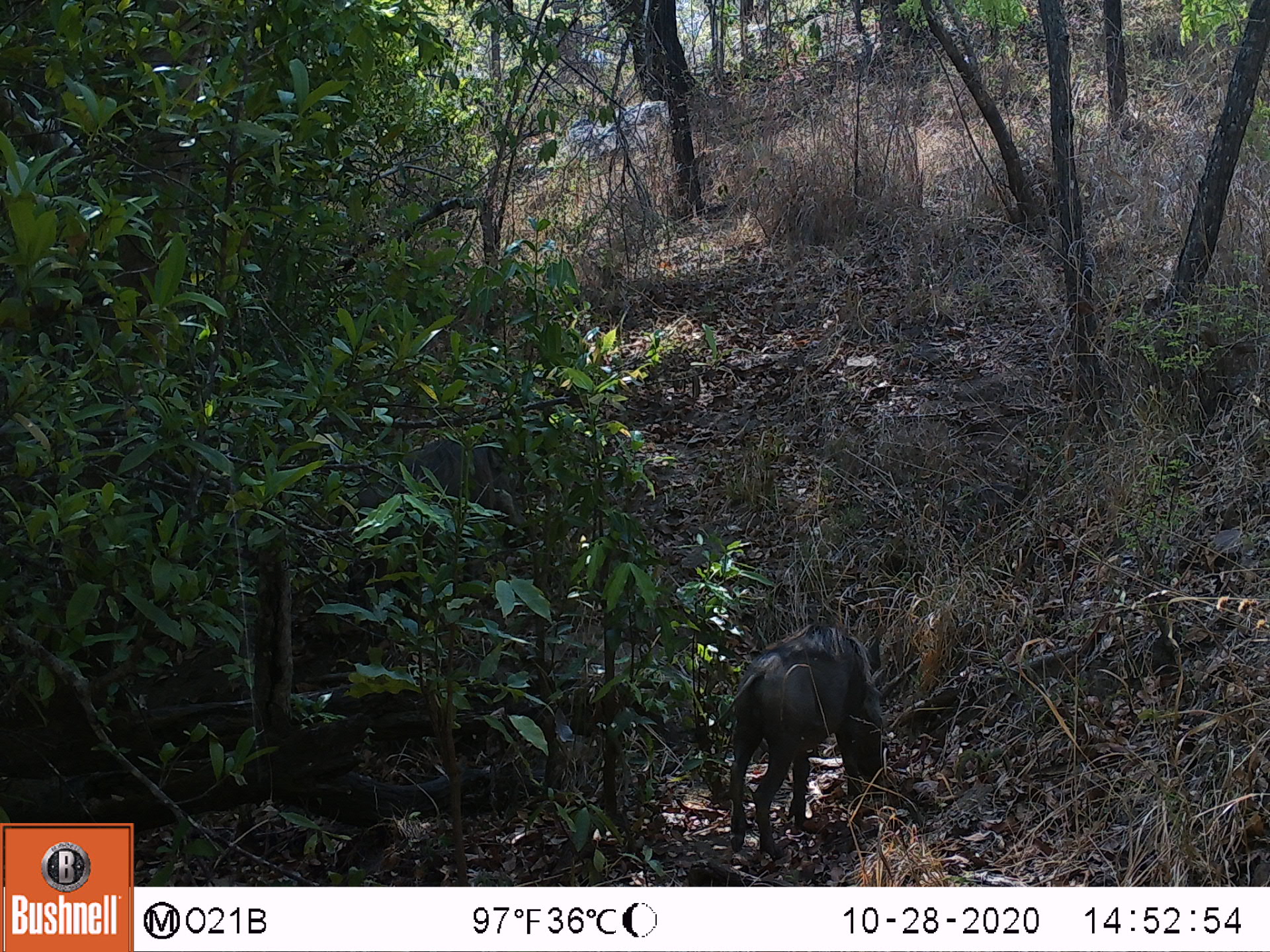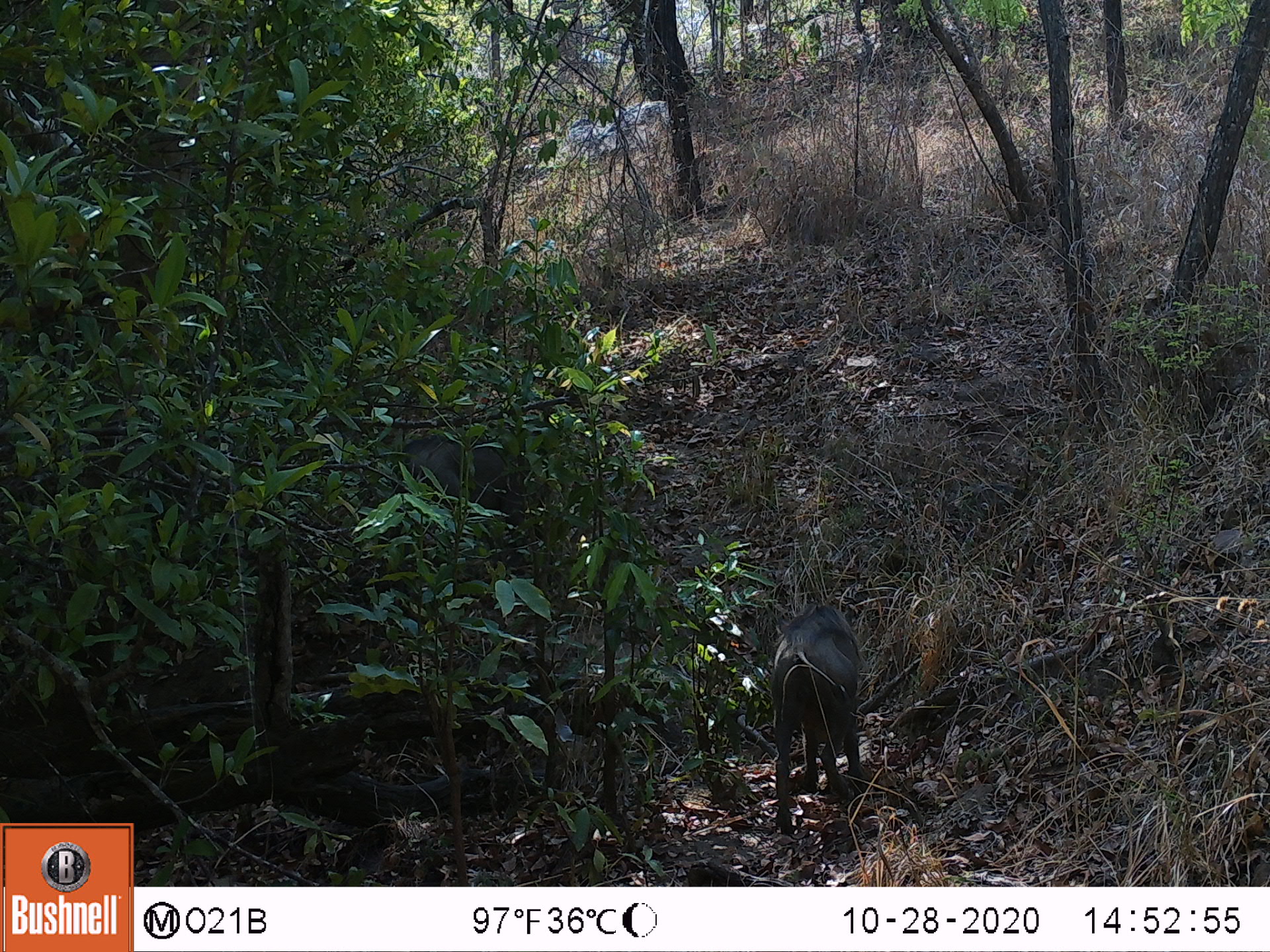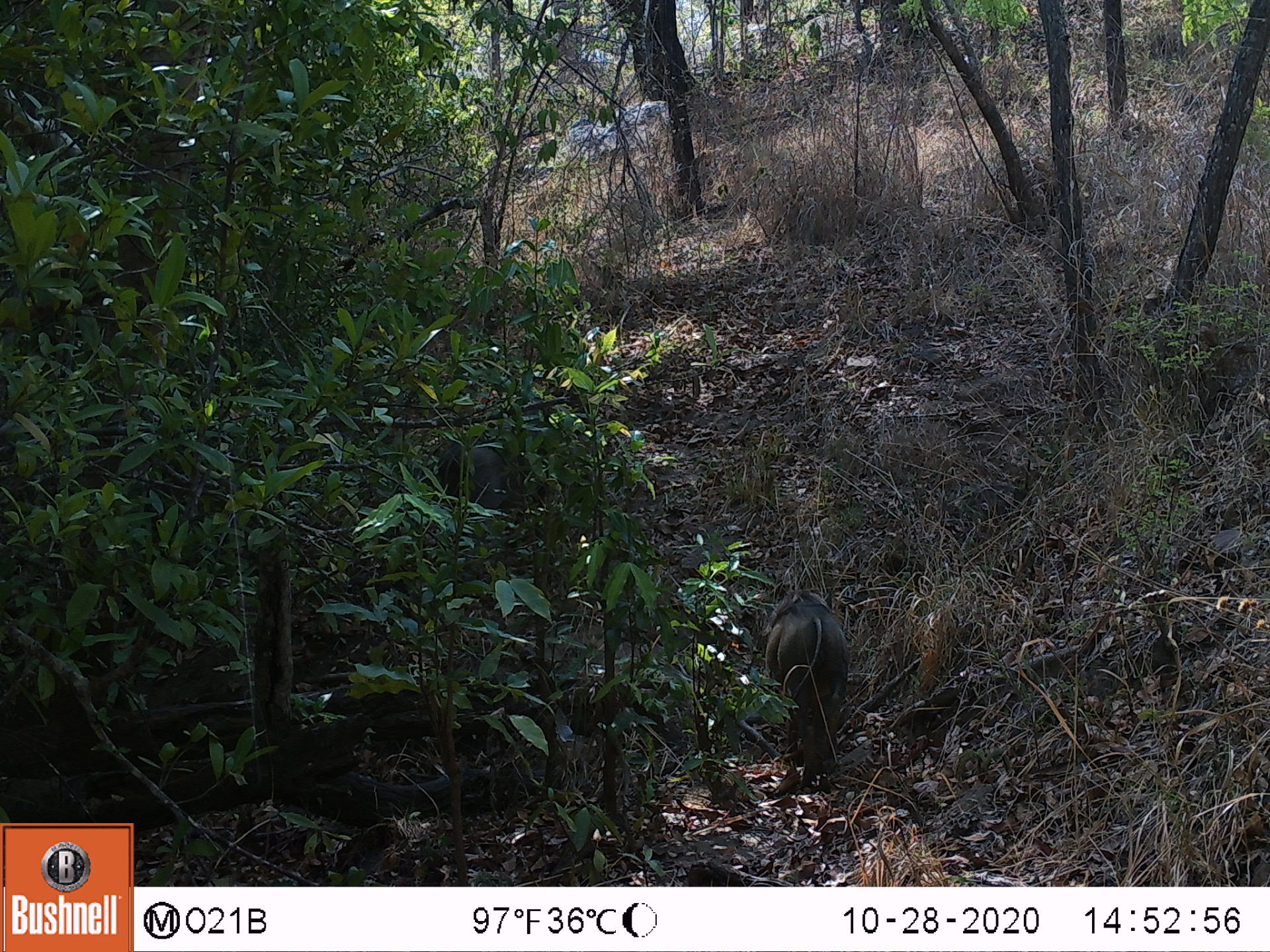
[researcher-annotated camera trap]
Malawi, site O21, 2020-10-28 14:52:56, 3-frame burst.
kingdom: Animalia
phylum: Chordata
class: Mammalia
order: Artiodactyla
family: Suidae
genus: Phacochoerus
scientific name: Phacochoerus africanus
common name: common warthog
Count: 1.